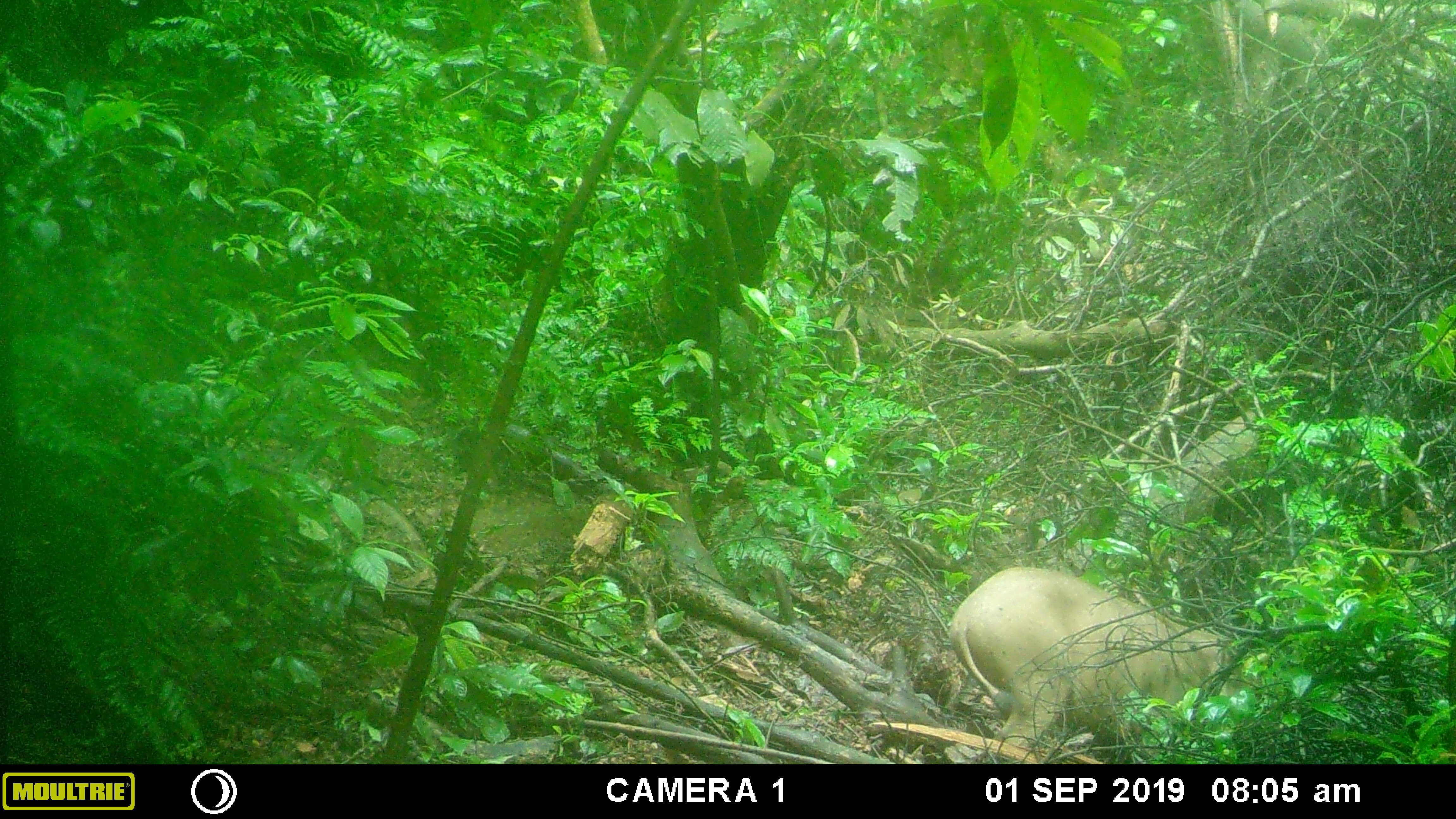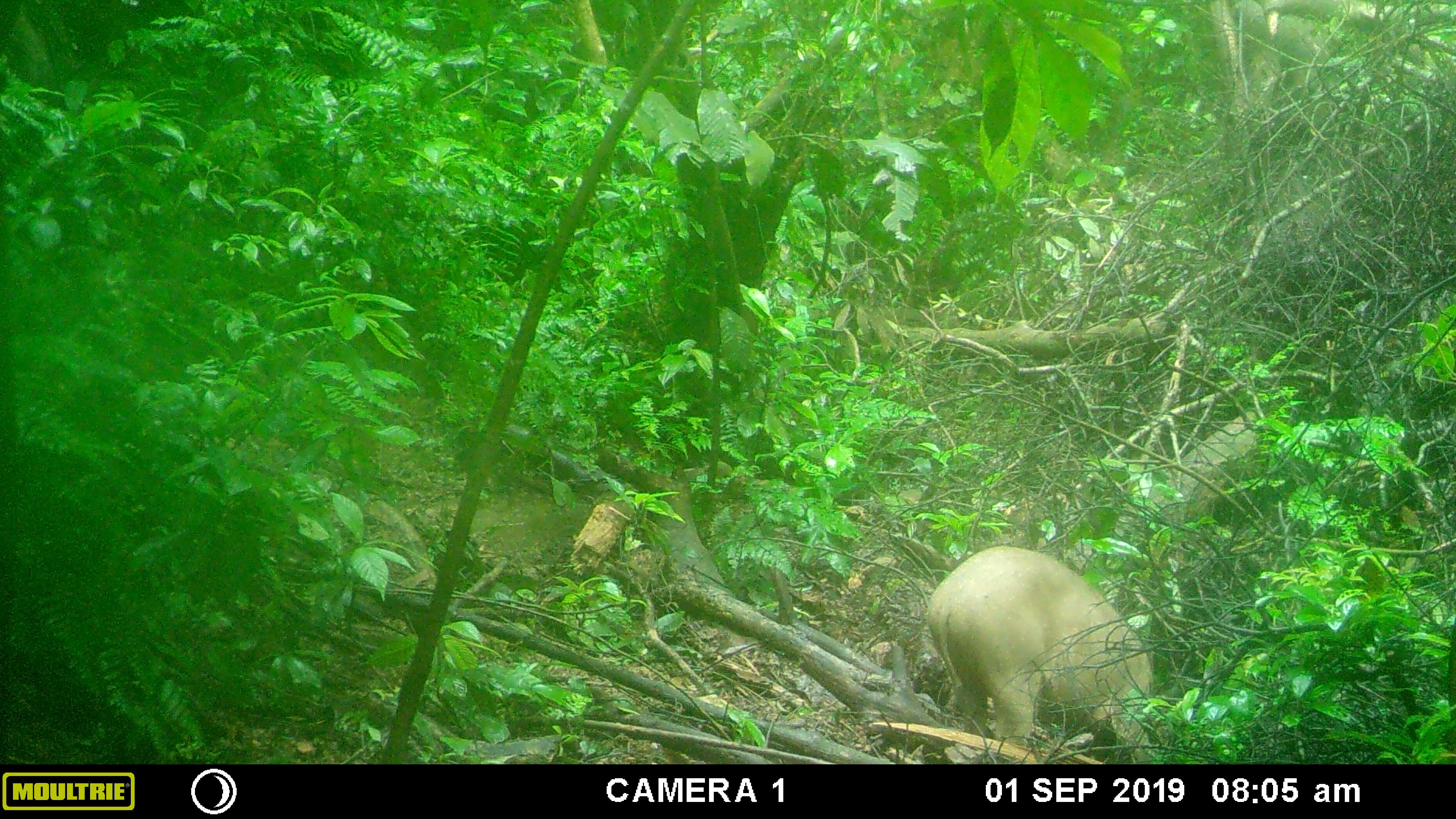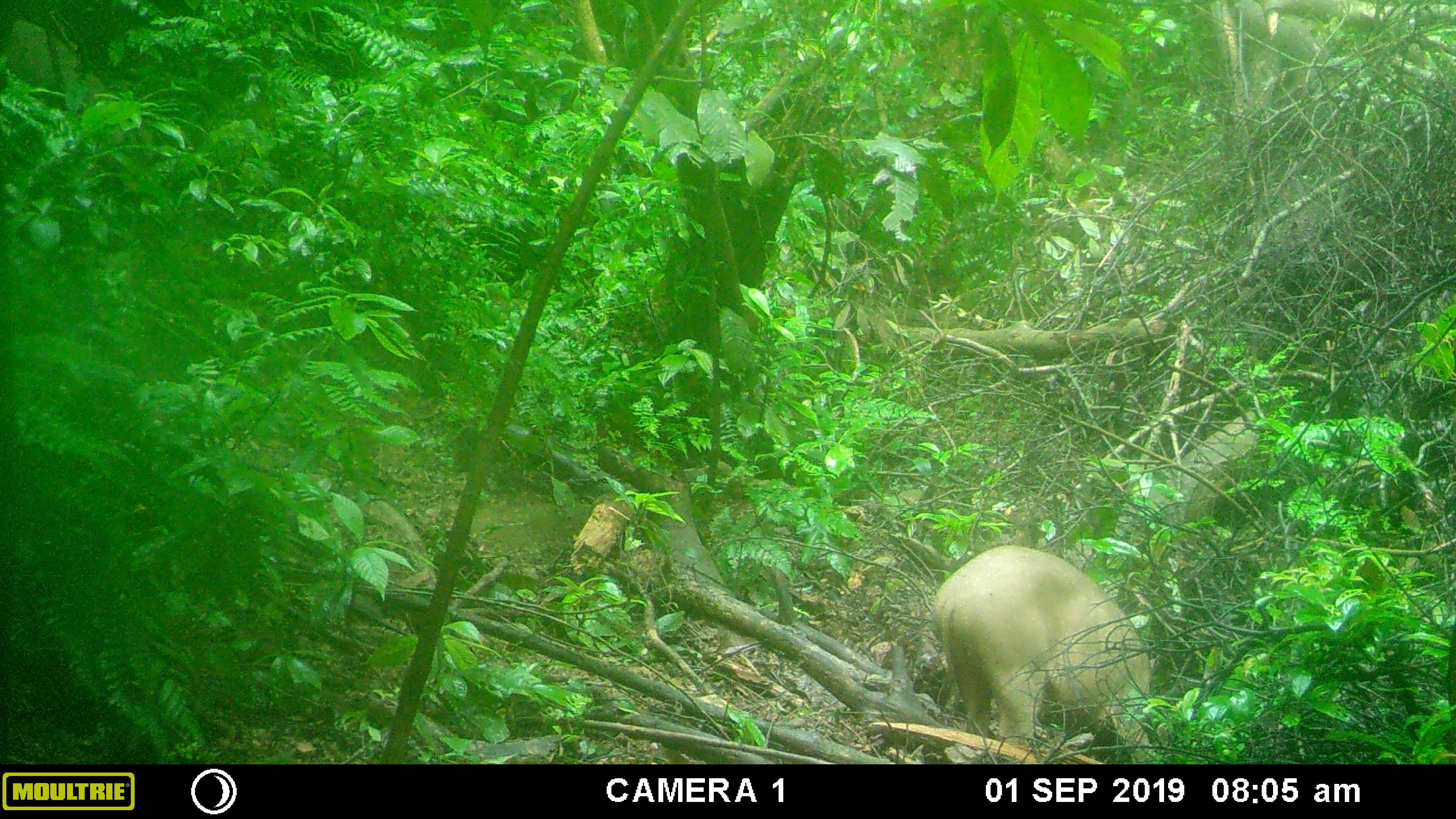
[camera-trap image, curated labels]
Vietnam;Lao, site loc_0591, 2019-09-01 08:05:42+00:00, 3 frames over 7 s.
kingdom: Animalia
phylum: Chordata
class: Mammalia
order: Artiodactyla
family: Suidae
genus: Sus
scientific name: Sus scrofa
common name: eurasian wild pig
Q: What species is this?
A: Eurasian wild pig (Sus scrofa).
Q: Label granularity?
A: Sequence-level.